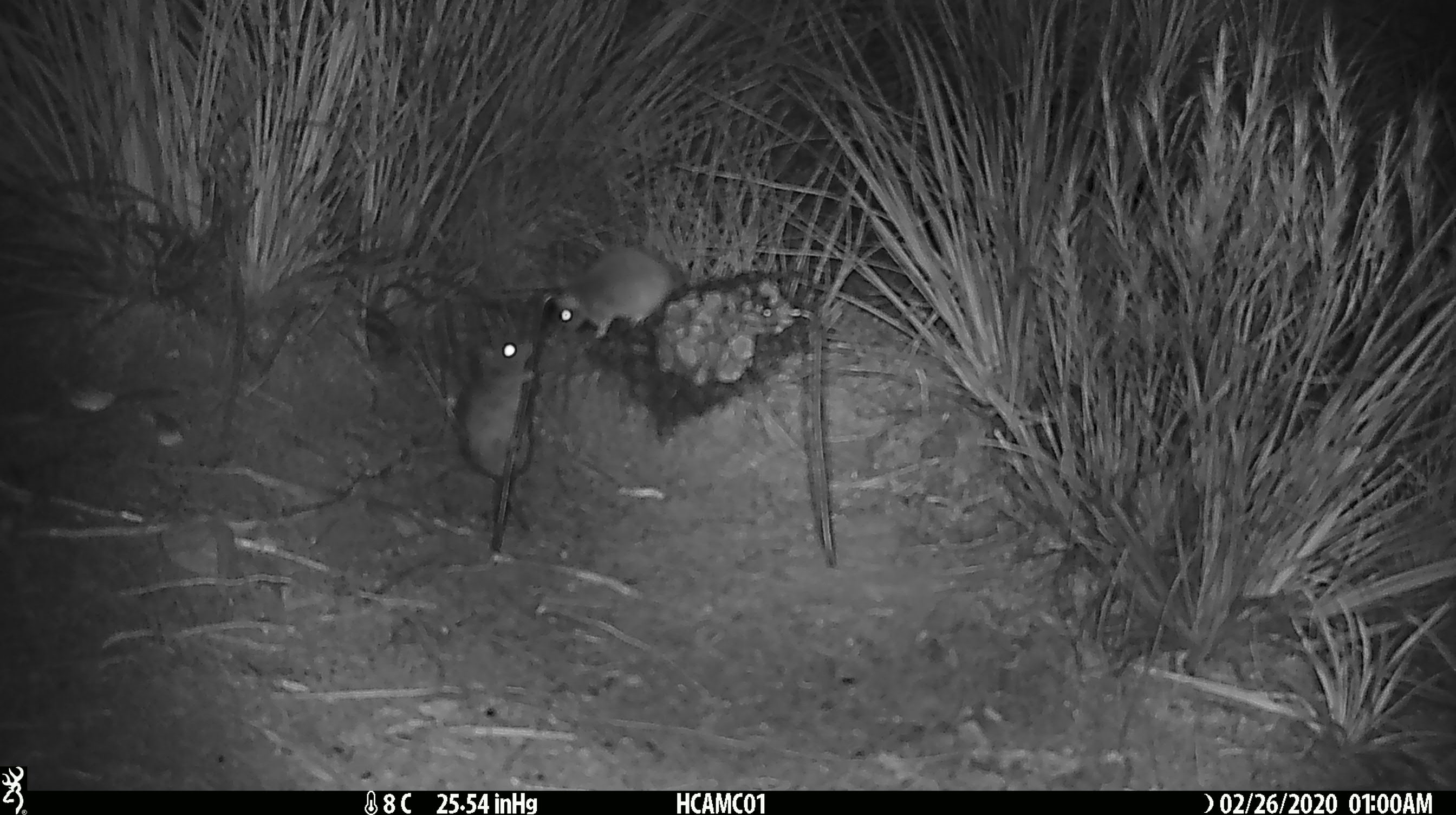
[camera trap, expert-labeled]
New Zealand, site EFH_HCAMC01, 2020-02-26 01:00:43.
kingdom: Animalia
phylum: Chordata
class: Mammalia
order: Rodentia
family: Muridae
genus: Mus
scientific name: Mus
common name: mouse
Mouse (Mus).